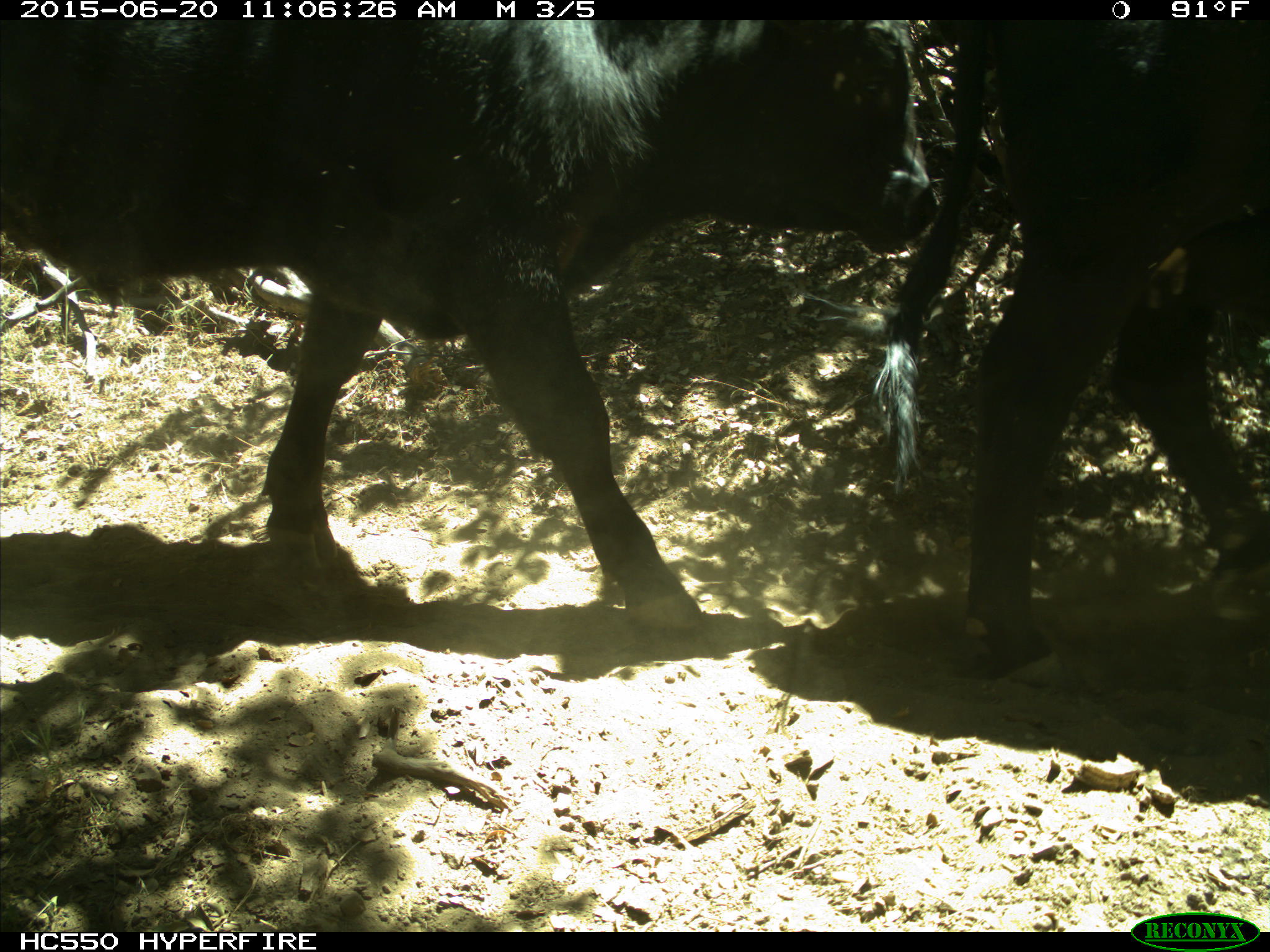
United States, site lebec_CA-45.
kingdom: Animalia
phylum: Chordata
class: Mammalia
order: Artiodactyla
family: Bovidae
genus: Bos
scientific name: Bos taurus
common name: domestic cow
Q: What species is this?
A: Bos taurus (domestic cow).